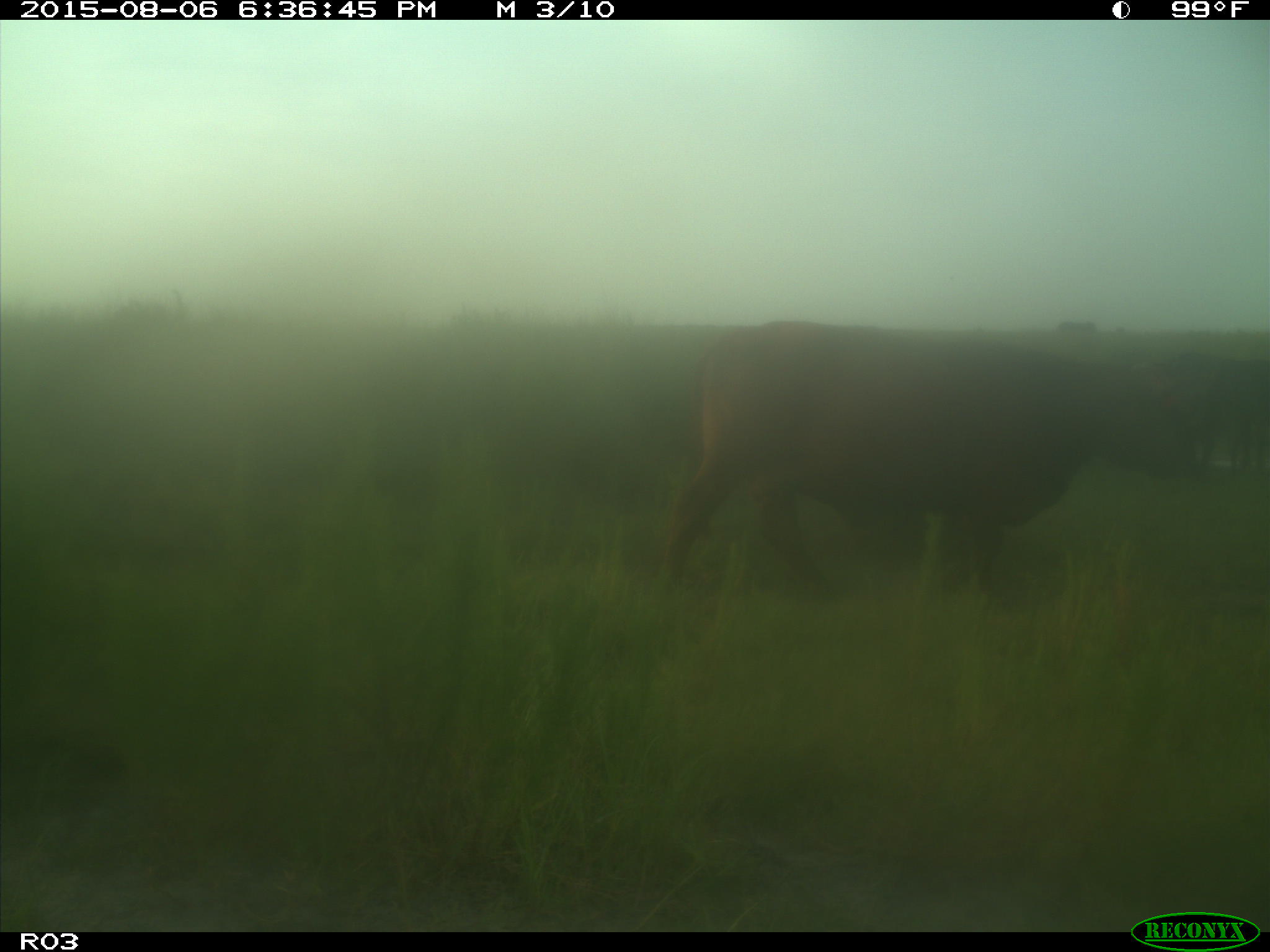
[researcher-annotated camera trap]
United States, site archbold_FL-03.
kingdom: Animalia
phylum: Chordata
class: Mammalia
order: Artiodactyla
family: Bovidae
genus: Bos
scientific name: Bos taurus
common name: domestic cow